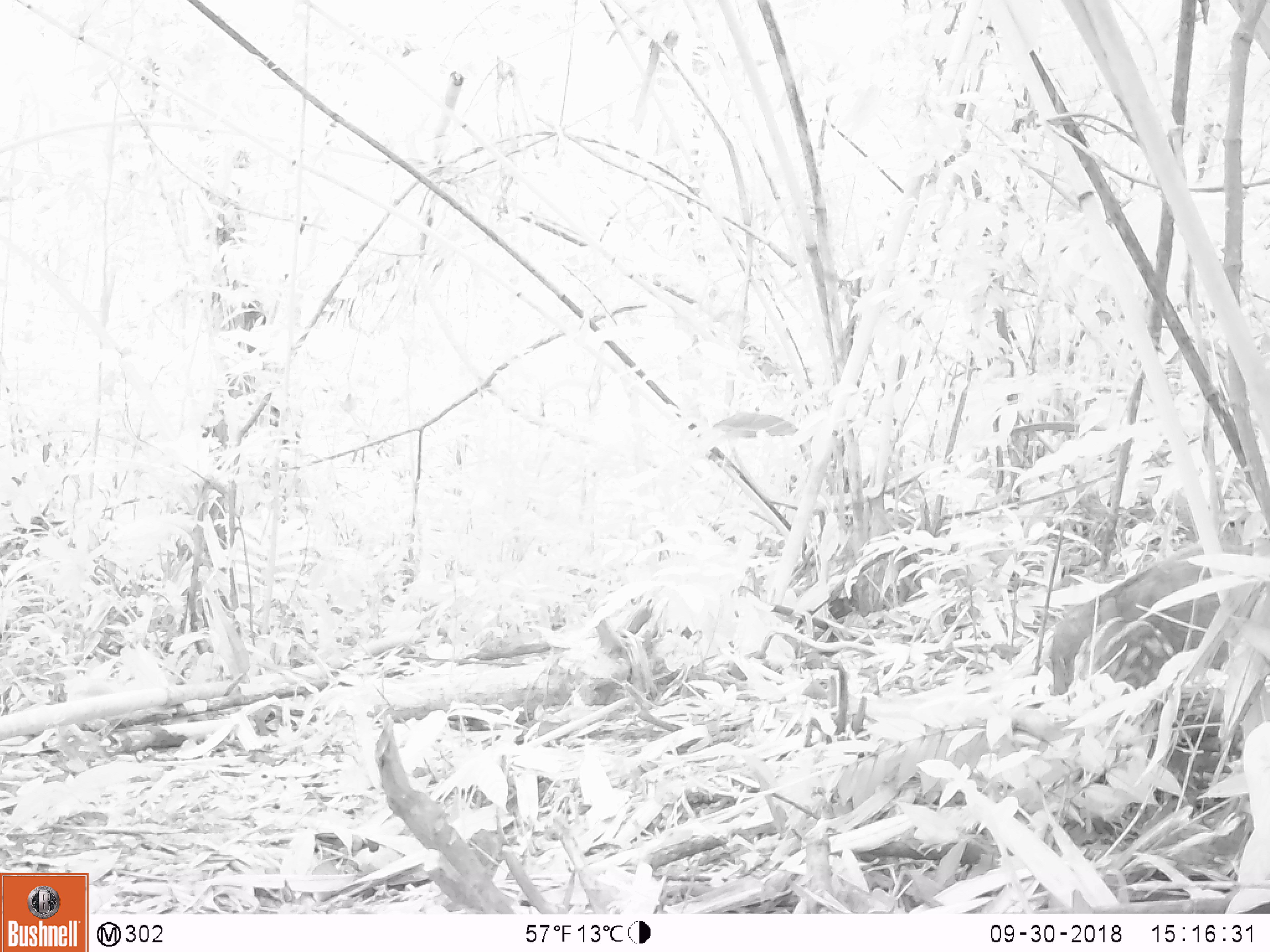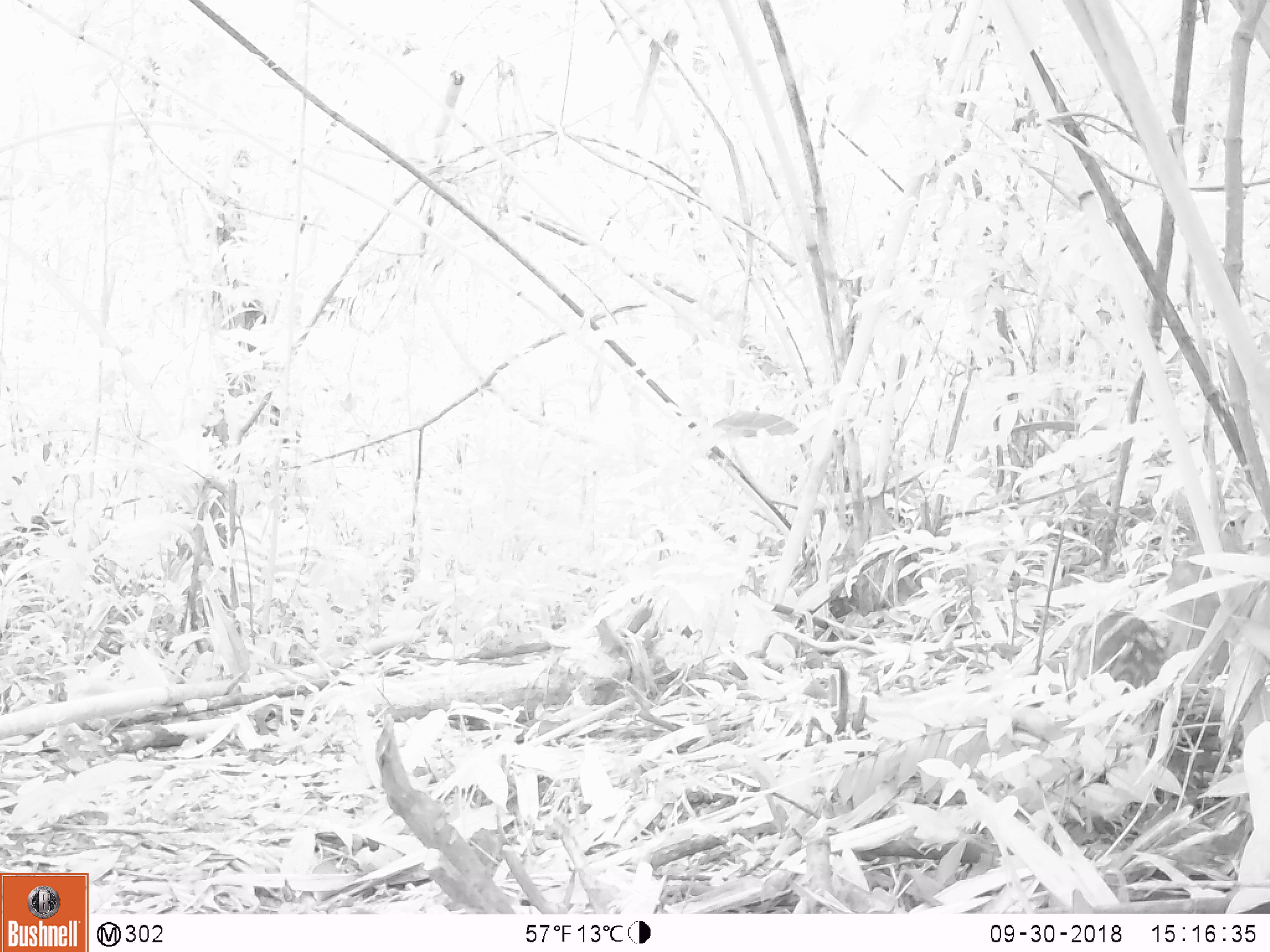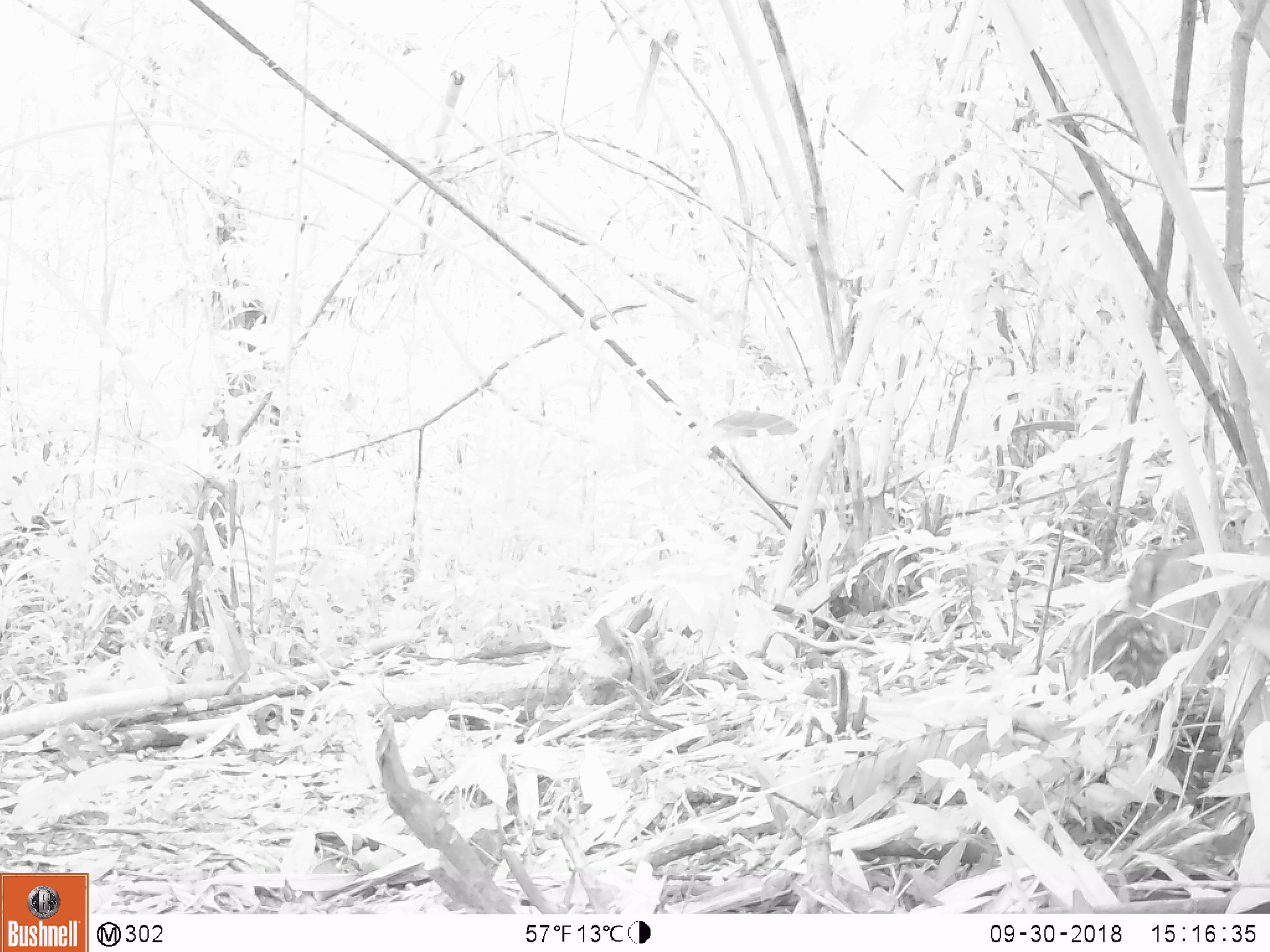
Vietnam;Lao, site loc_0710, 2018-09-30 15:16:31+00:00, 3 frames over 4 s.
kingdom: Animalia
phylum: Chordata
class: Mammalia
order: Artiodactyla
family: Suidae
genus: Sus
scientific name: Sus scrofa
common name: eurasian wild pig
Eurasian wild pig (Sus scrofa). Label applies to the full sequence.